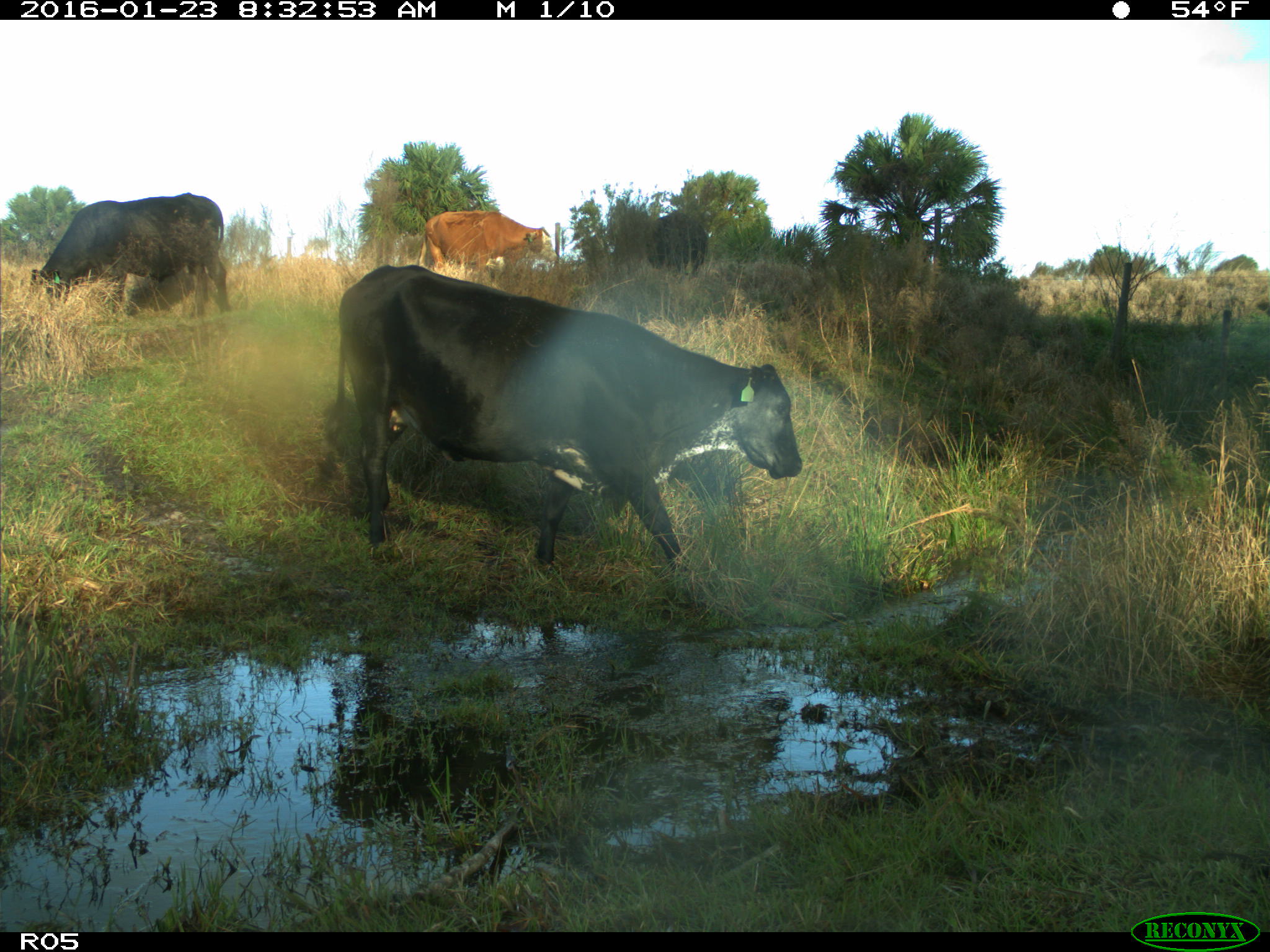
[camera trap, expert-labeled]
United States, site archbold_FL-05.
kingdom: Animalia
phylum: Chordata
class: Mammalia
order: Artiodactyla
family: Bovidae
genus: Bos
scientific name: Bos taurus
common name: domestic cow